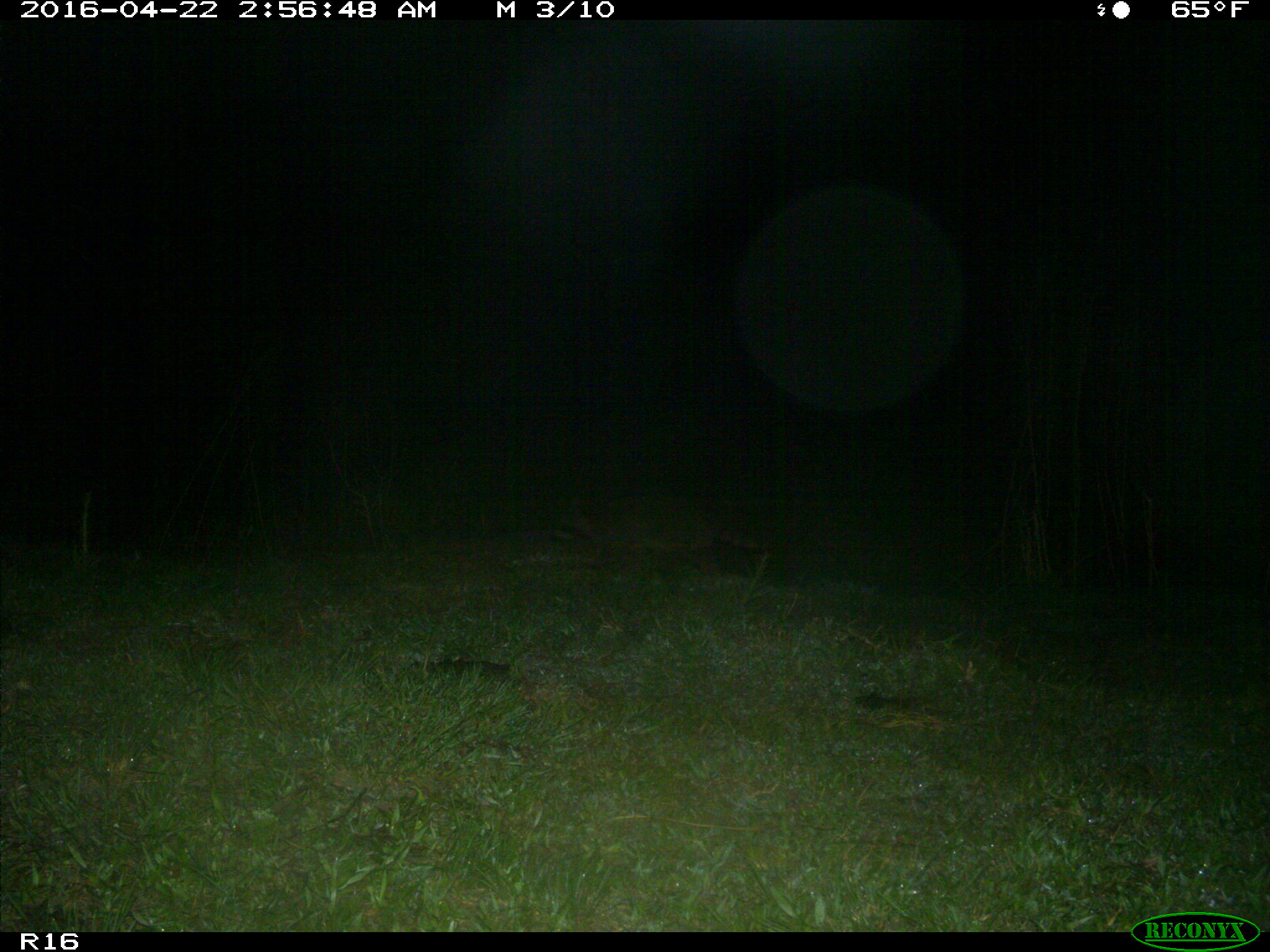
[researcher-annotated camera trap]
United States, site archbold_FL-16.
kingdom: Animalia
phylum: Chordata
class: Mammalia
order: Carnivora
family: Procyonidae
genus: Procyon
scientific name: Procyon lotor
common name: common raccoon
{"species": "Procyon lotor (common raccoon)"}